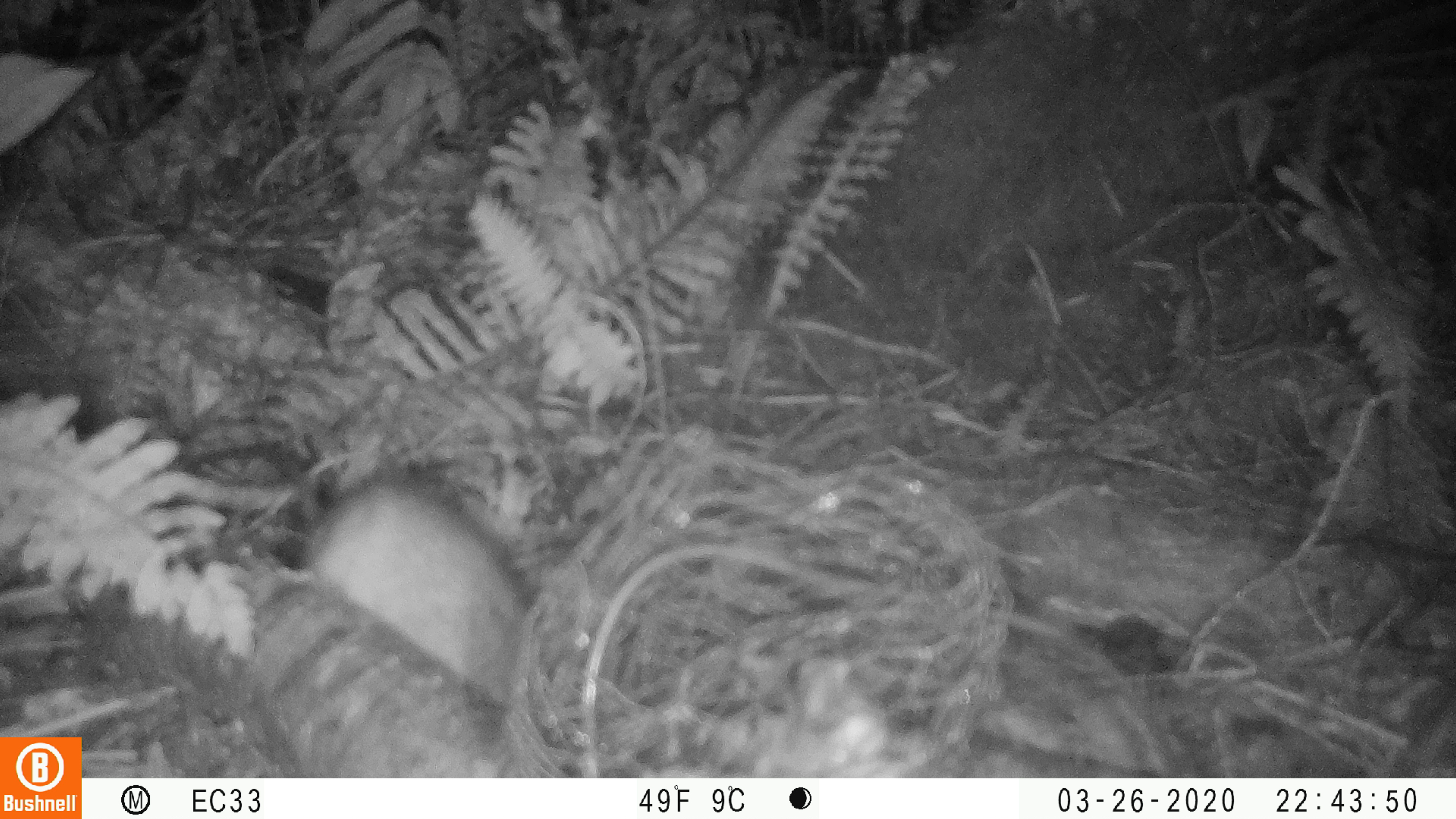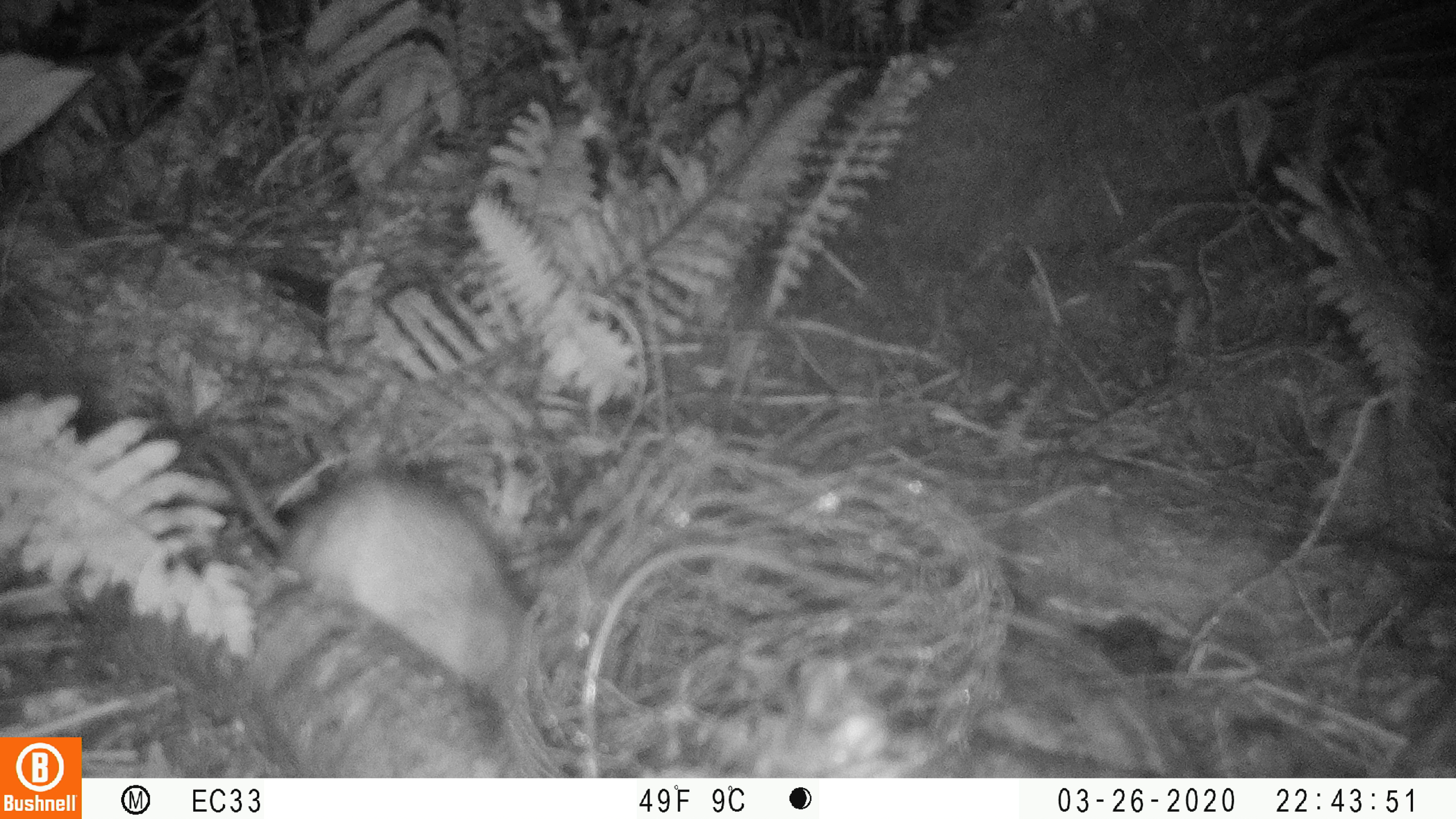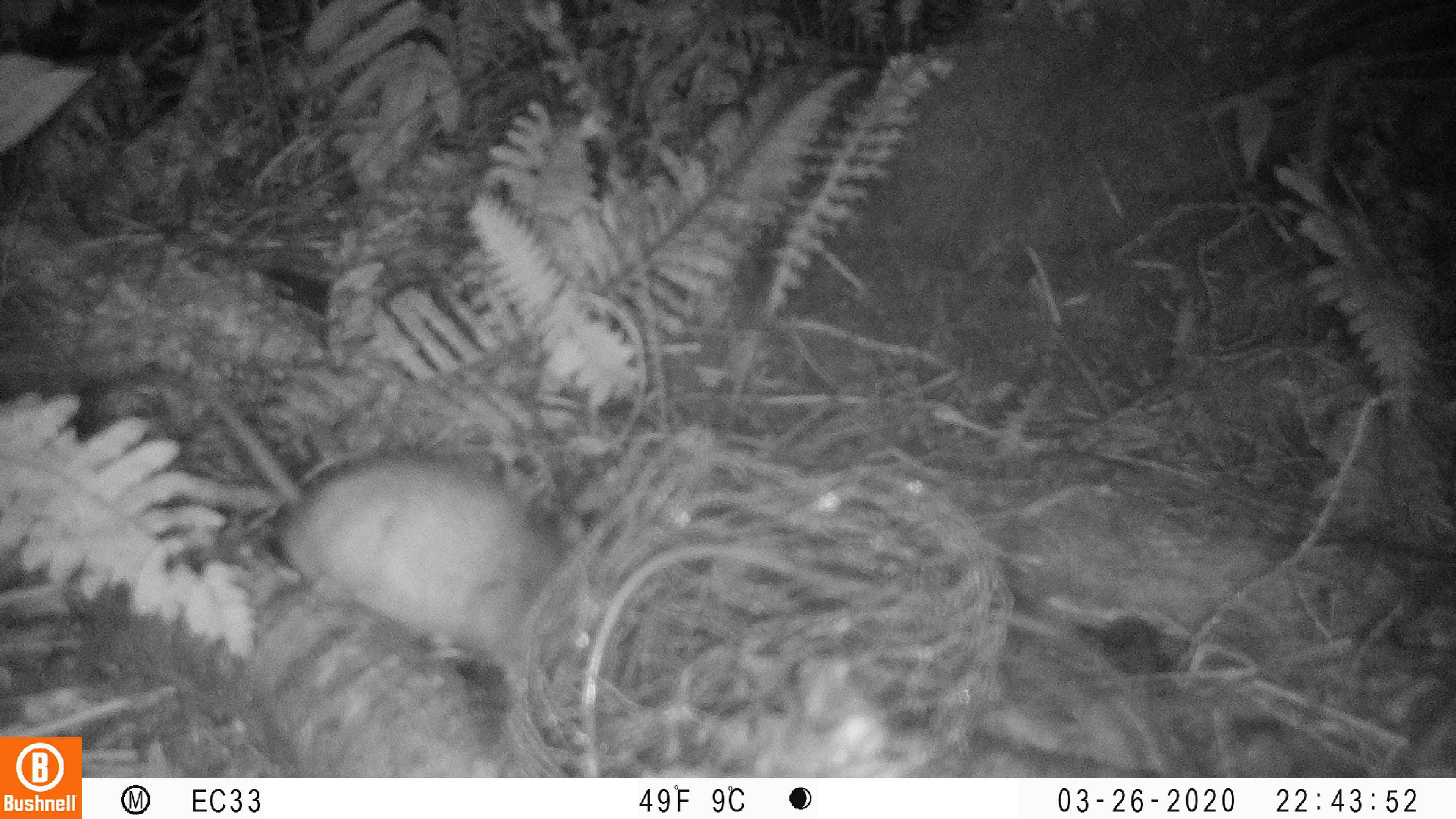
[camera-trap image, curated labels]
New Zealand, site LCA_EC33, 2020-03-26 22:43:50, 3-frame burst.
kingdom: Animalia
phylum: Chordata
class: Mammalia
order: Rodentia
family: Muridae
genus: Rattus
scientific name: Rattus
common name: rat